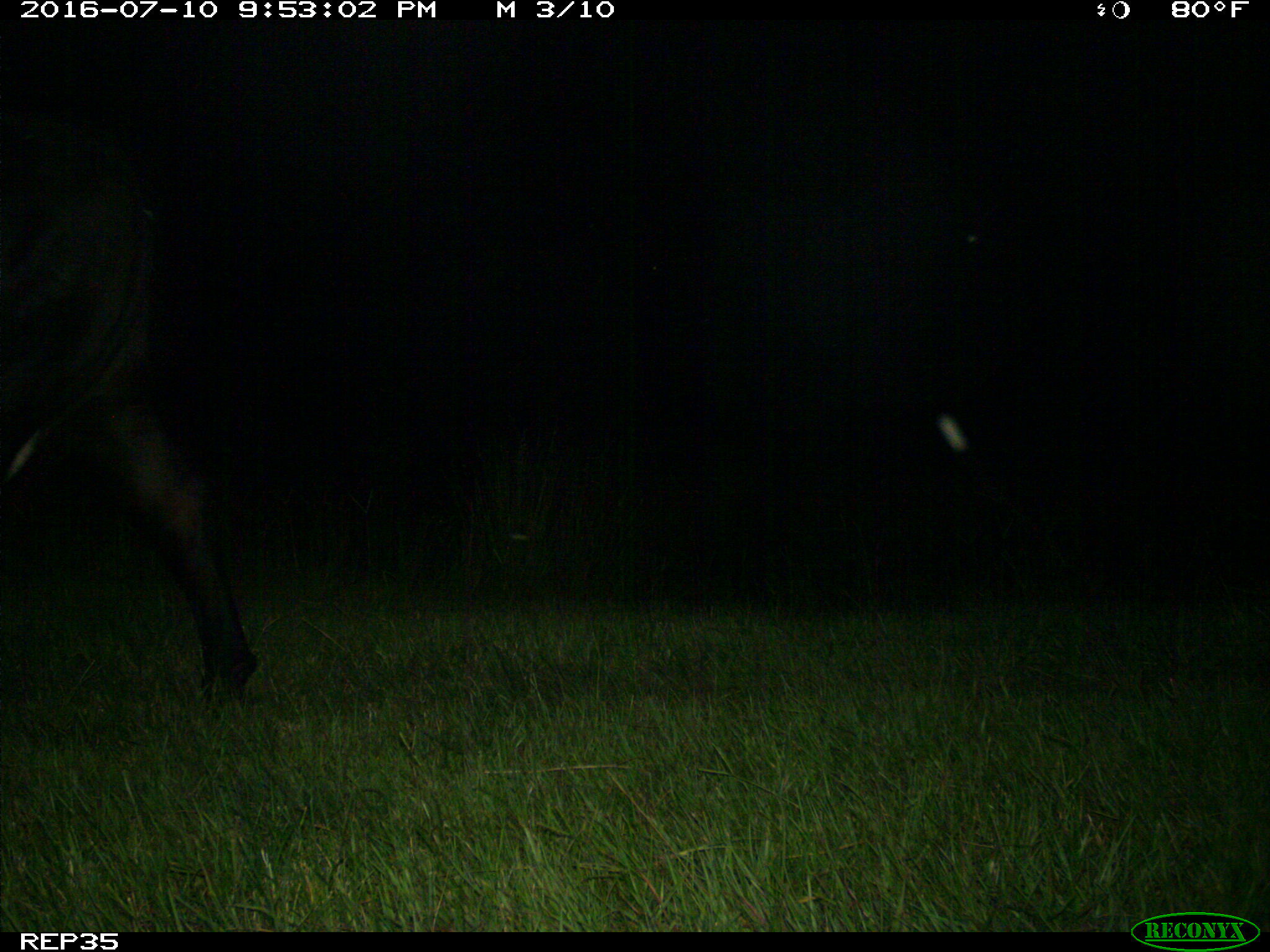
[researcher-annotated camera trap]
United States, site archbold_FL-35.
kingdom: Animalia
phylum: Chordata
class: Mammalia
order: Artiodactyla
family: Bovidae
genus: Bos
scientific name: Bos taurus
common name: domestic cow